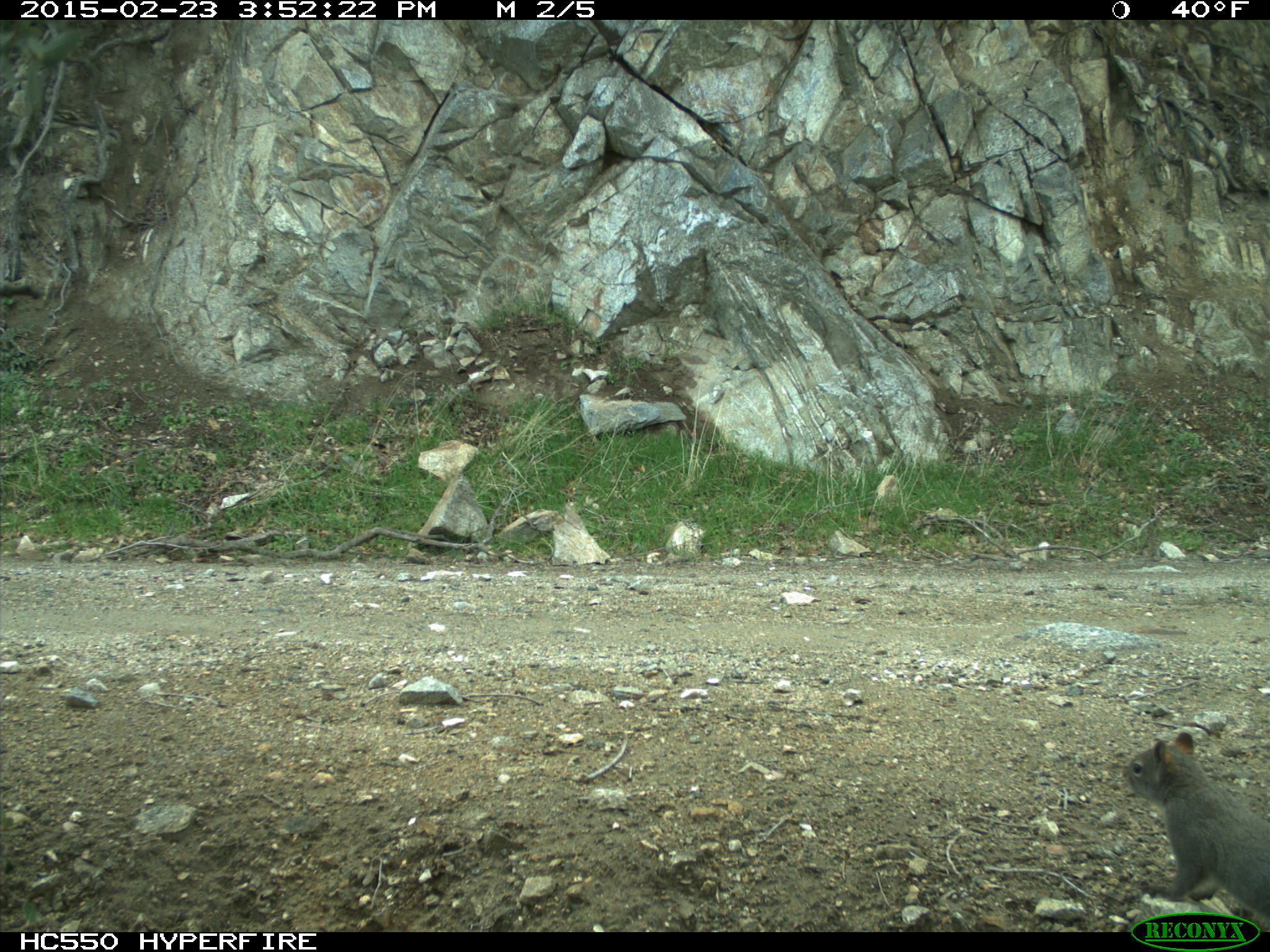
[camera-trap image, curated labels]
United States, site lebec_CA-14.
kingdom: Animalia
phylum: Chordata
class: Mammalia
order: Rodentia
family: Sciuridae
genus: Sciurus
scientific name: Sciurus carolinensis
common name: eastern gray squirrel